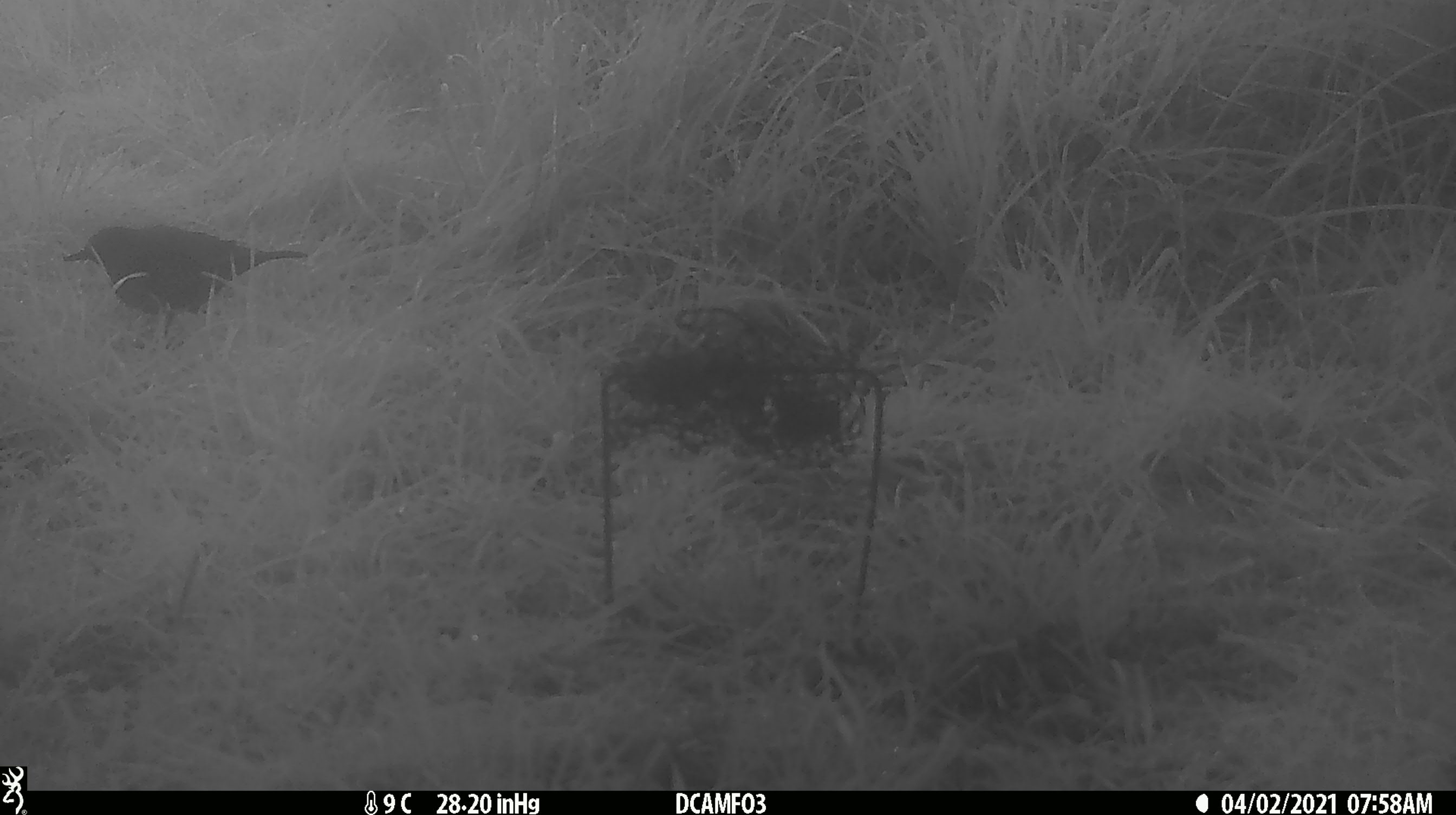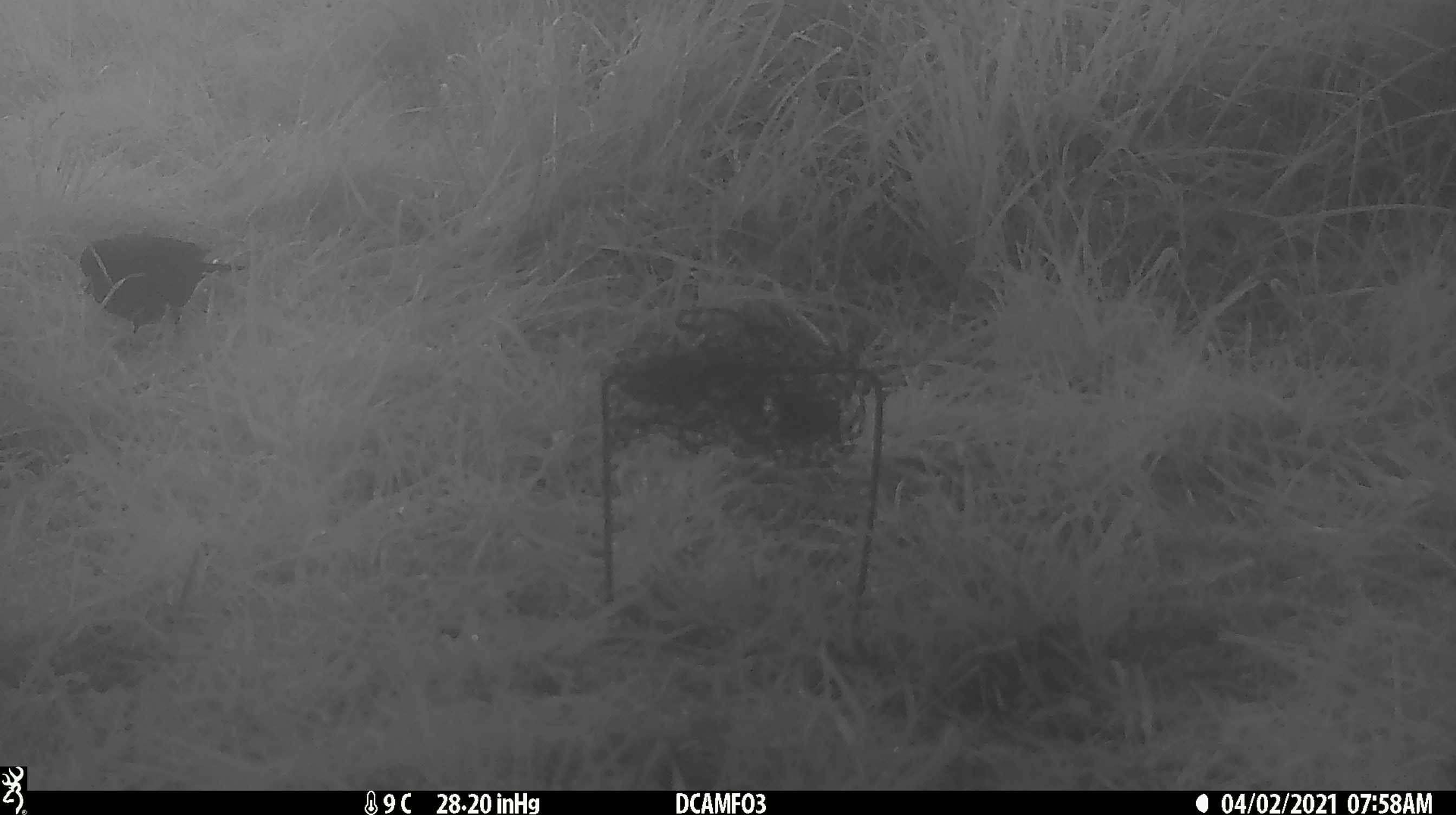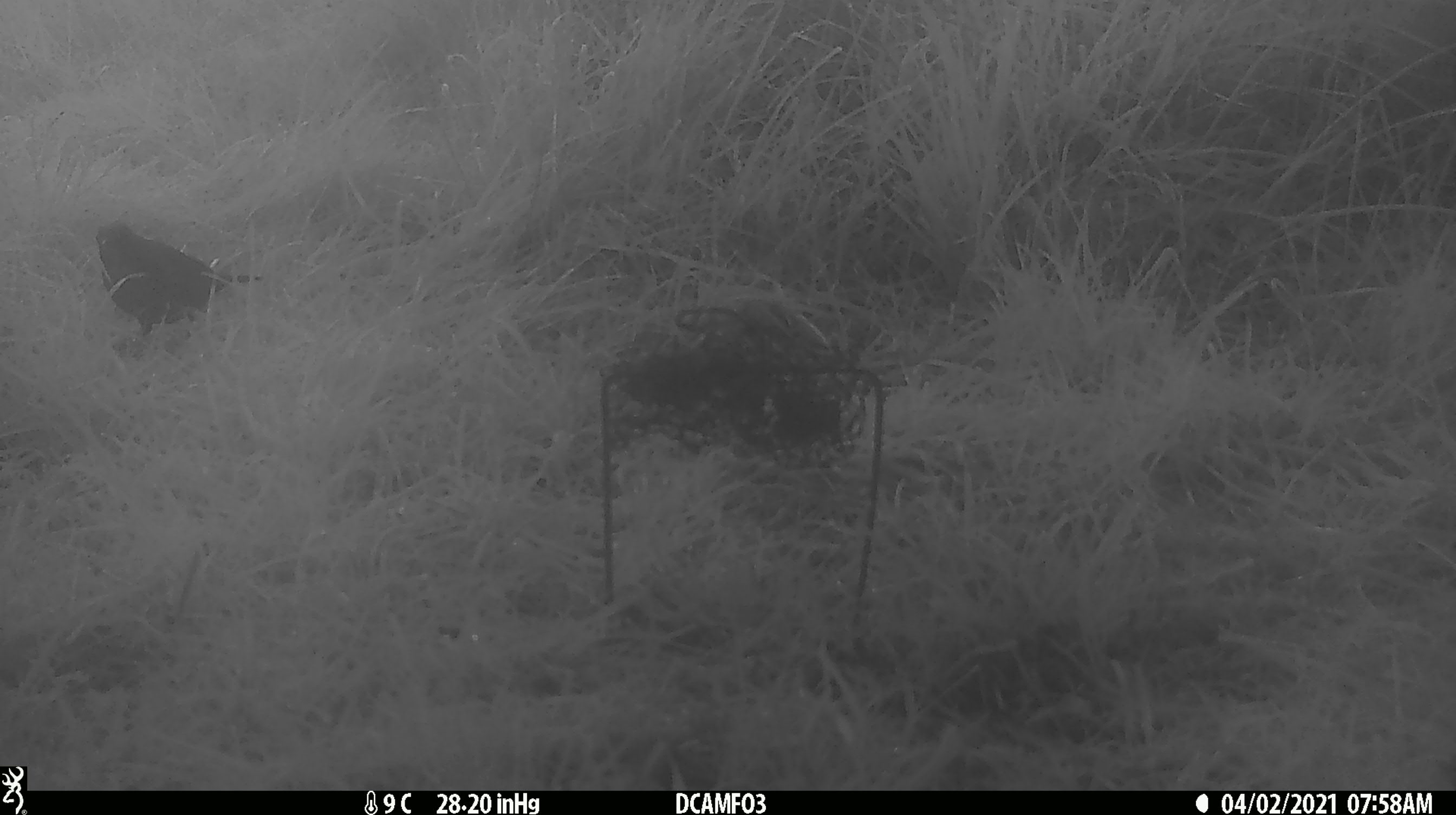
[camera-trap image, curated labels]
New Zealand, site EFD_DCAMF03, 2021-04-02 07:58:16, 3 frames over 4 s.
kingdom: Animalia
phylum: Chordata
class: Aves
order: Passeriformes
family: Turdidae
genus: Turdus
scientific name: Turdus merula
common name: eurasian blackbird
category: blackbird